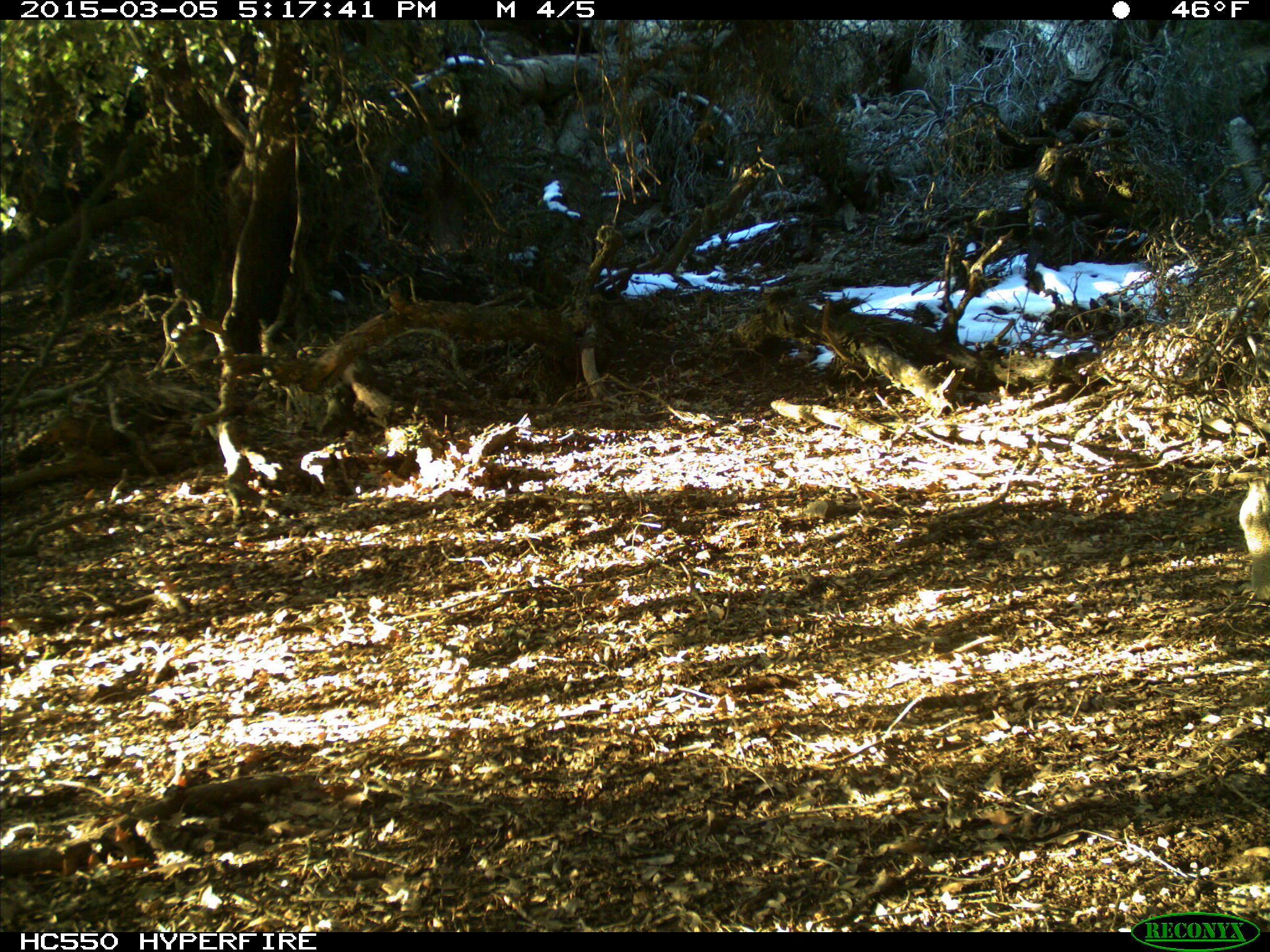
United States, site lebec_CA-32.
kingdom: Animalia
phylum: Chordata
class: Mammalia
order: Rodentia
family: Sciuridae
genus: Otospermophilus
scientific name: Otospermophilus beecheyi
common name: california ground squirrel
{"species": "Otospermophilus beecheyi (california ground squirrel)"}